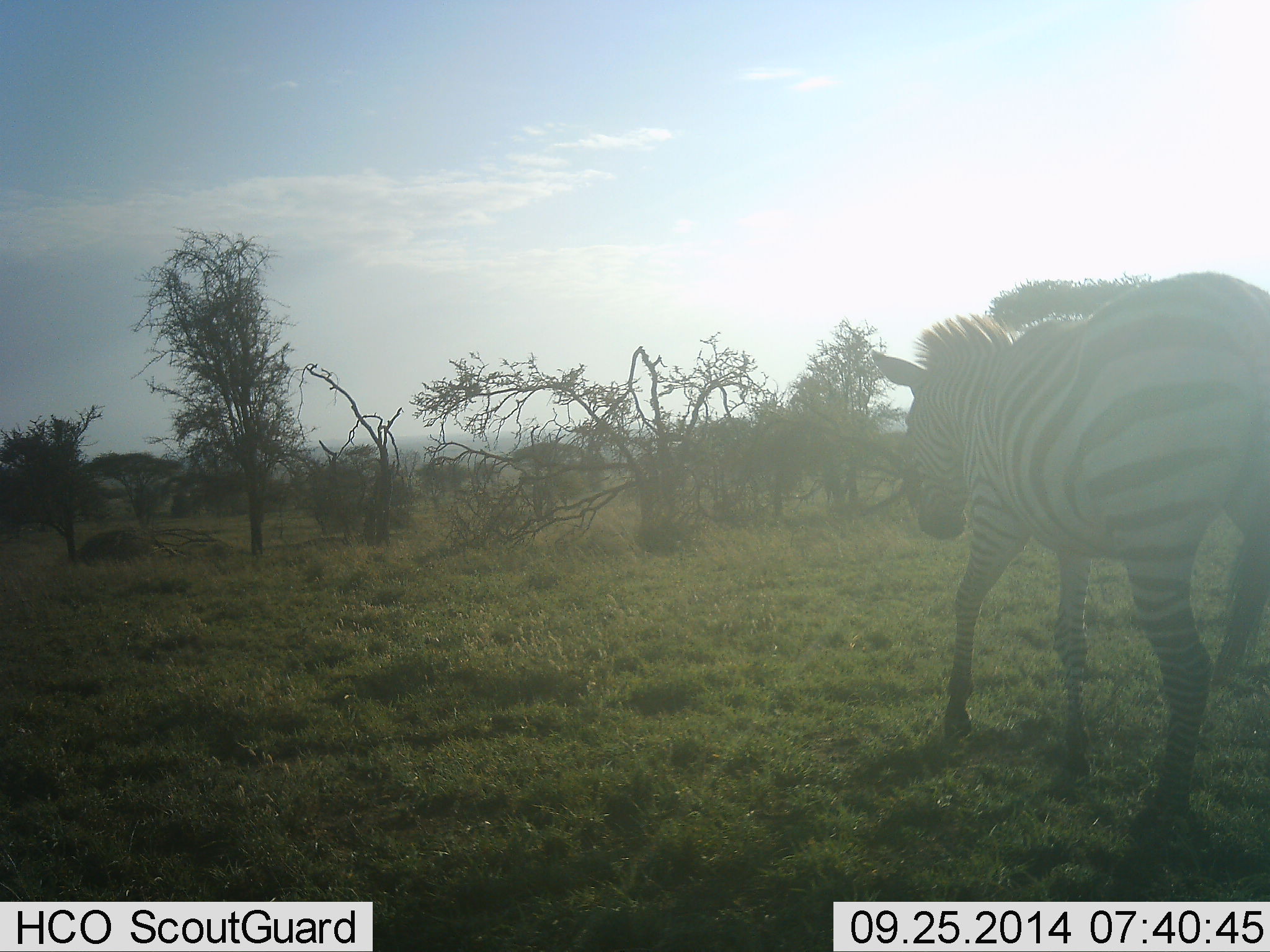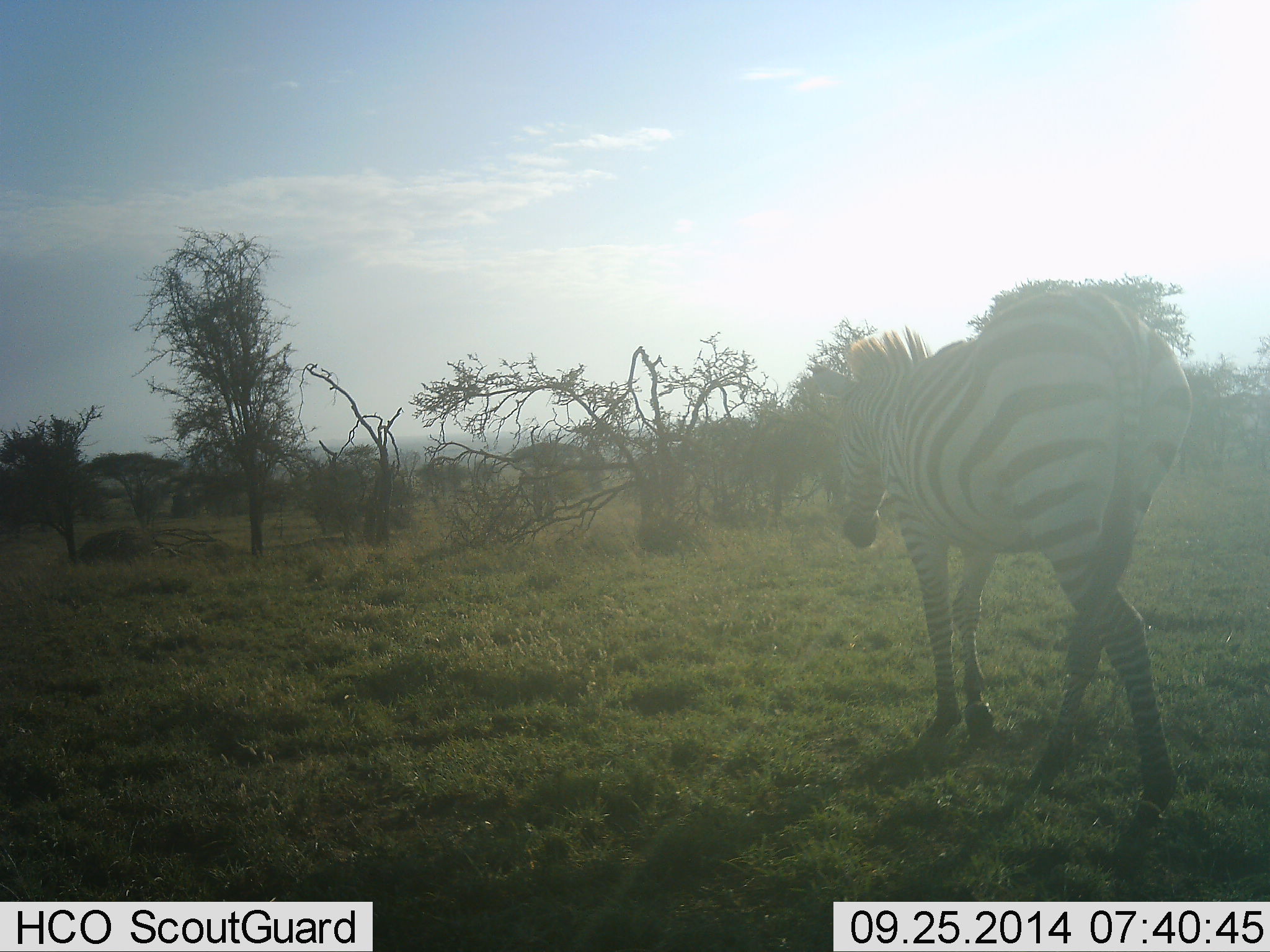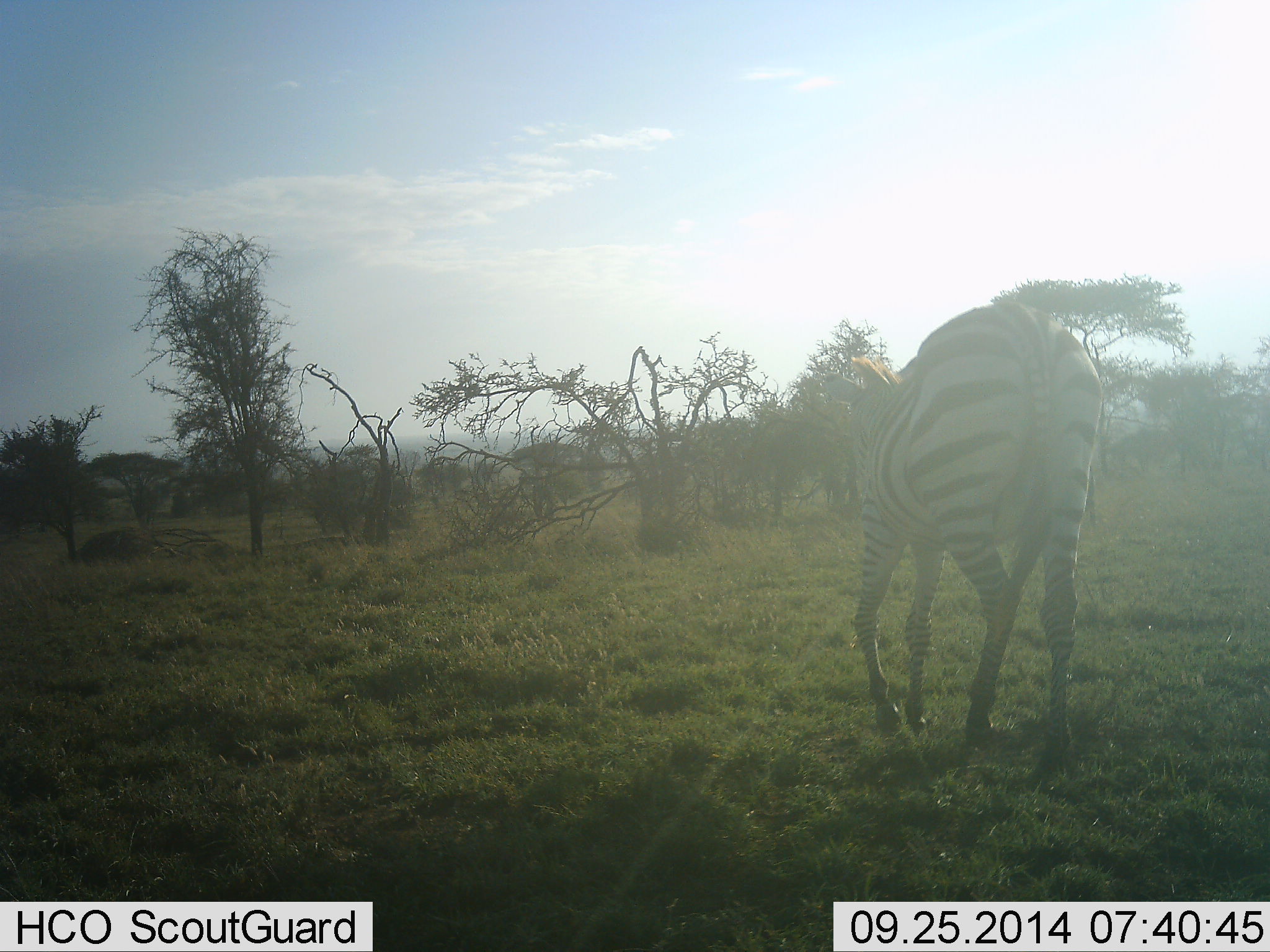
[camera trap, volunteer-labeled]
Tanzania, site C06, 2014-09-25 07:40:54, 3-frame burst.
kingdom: Animalia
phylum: Chordata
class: Mammalia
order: Perissodactyla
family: Equidae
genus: Equus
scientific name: Equus quagga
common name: plains zebra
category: zebra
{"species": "zebra (plains zebra) (Equus quagga)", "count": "1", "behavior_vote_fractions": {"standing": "0%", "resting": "0%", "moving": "100%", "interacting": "0%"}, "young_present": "0%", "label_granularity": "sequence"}